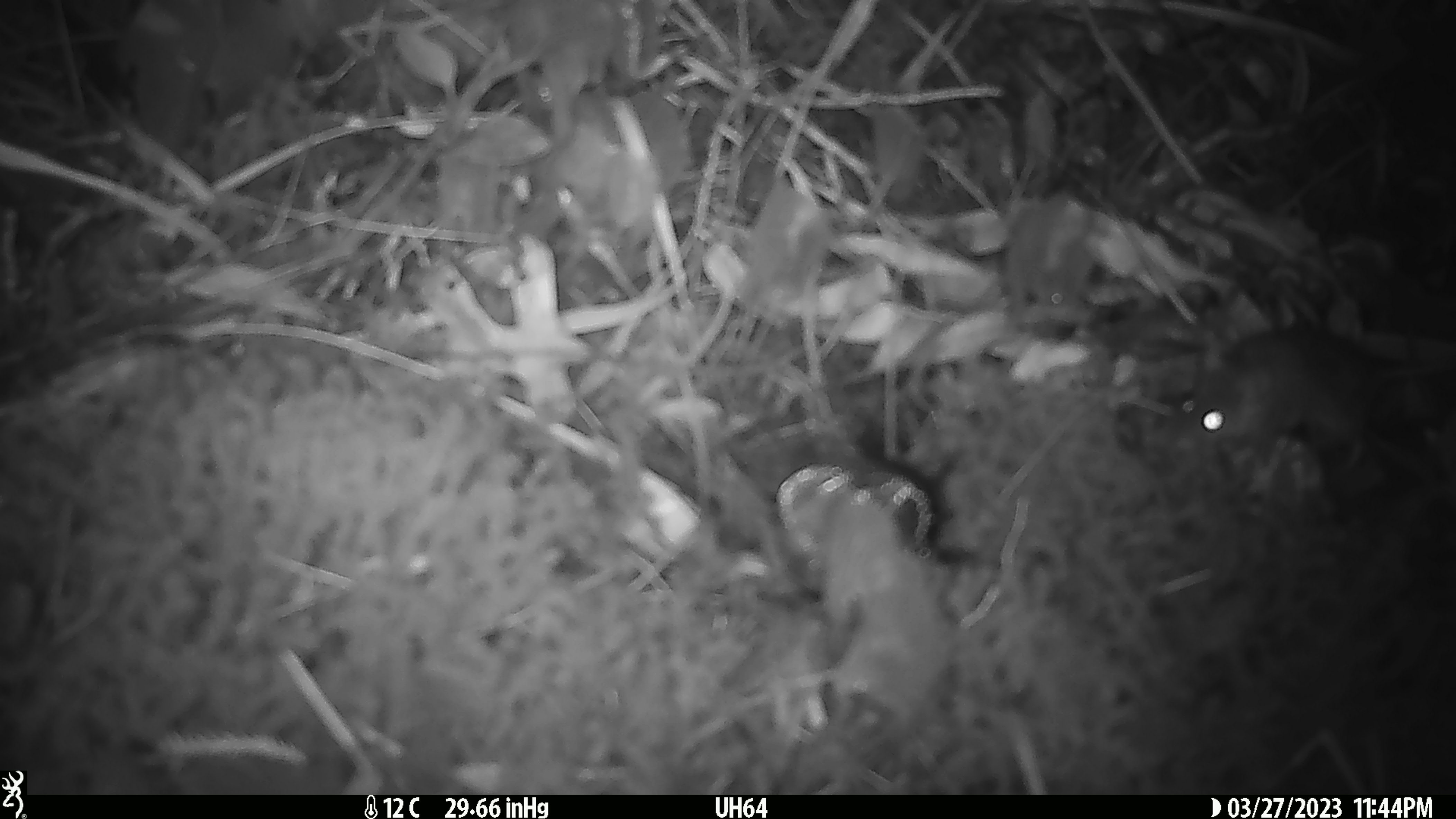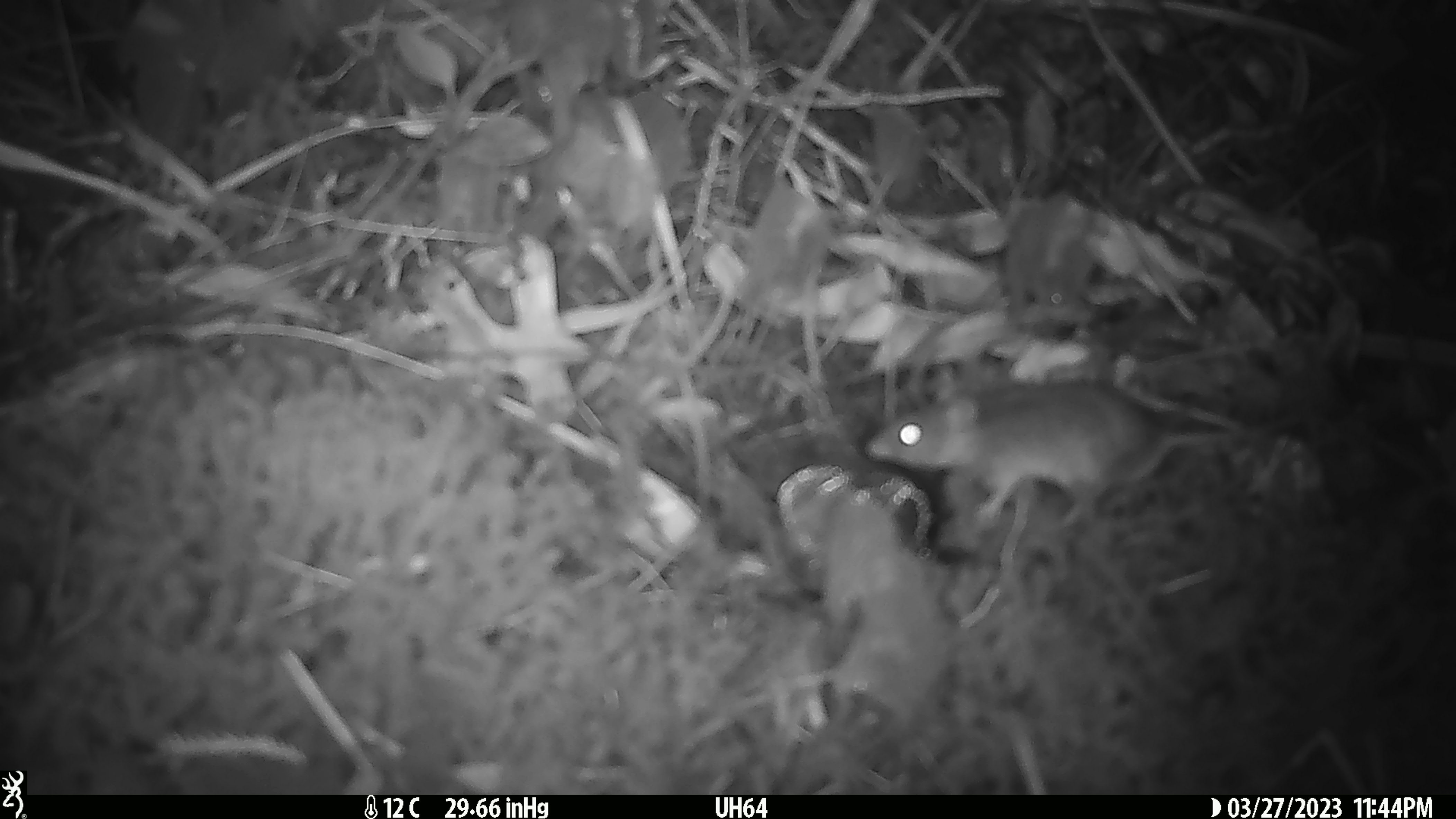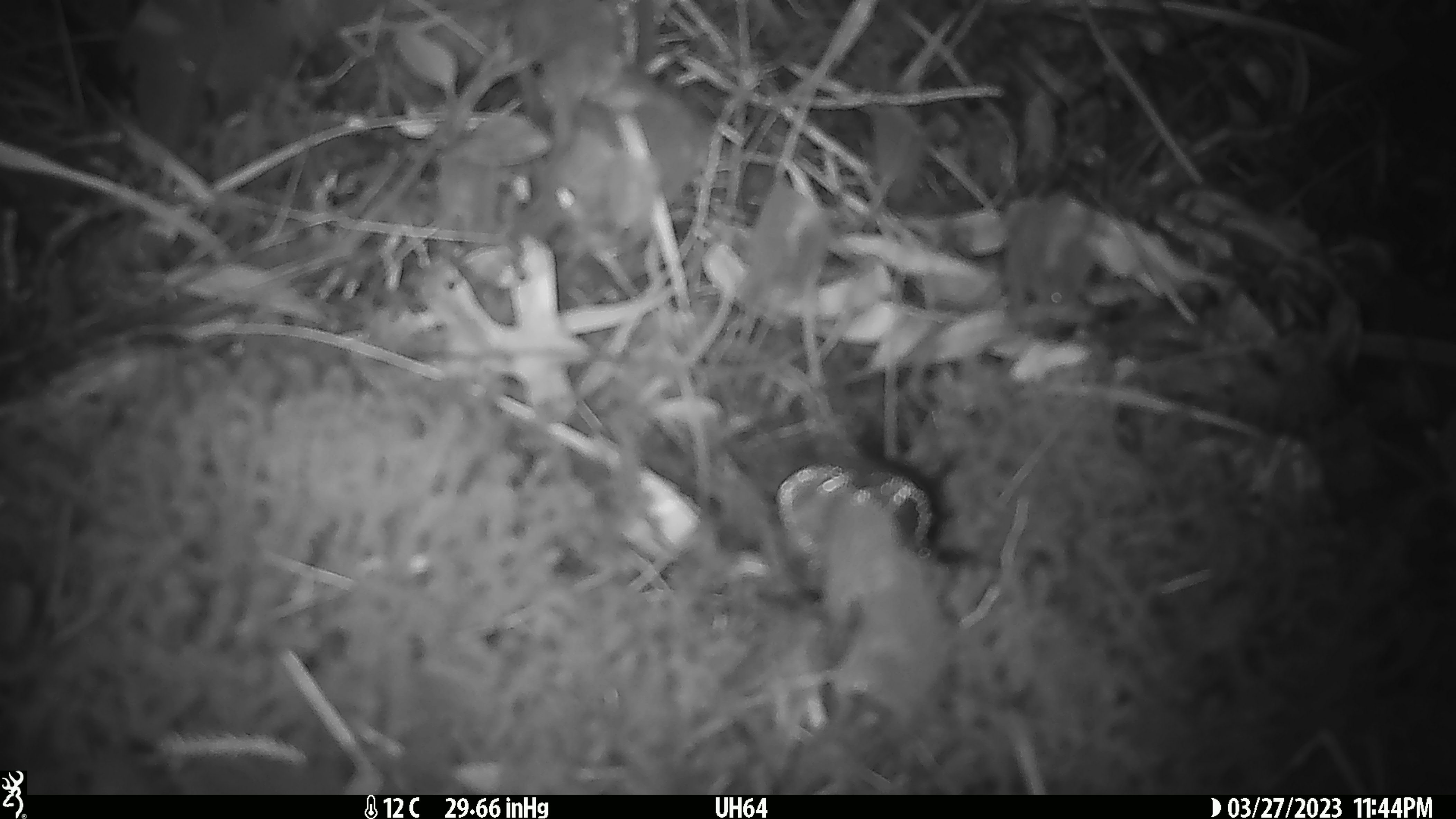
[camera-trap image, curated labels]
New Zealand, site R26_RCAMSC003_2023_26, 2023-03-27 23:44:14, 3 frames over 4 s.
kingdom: Animalia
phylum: Chordata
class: Mammalia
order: Rodentia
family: Muridae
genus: Mus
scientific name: Mus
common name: mouse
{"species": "mouse (Mus)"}